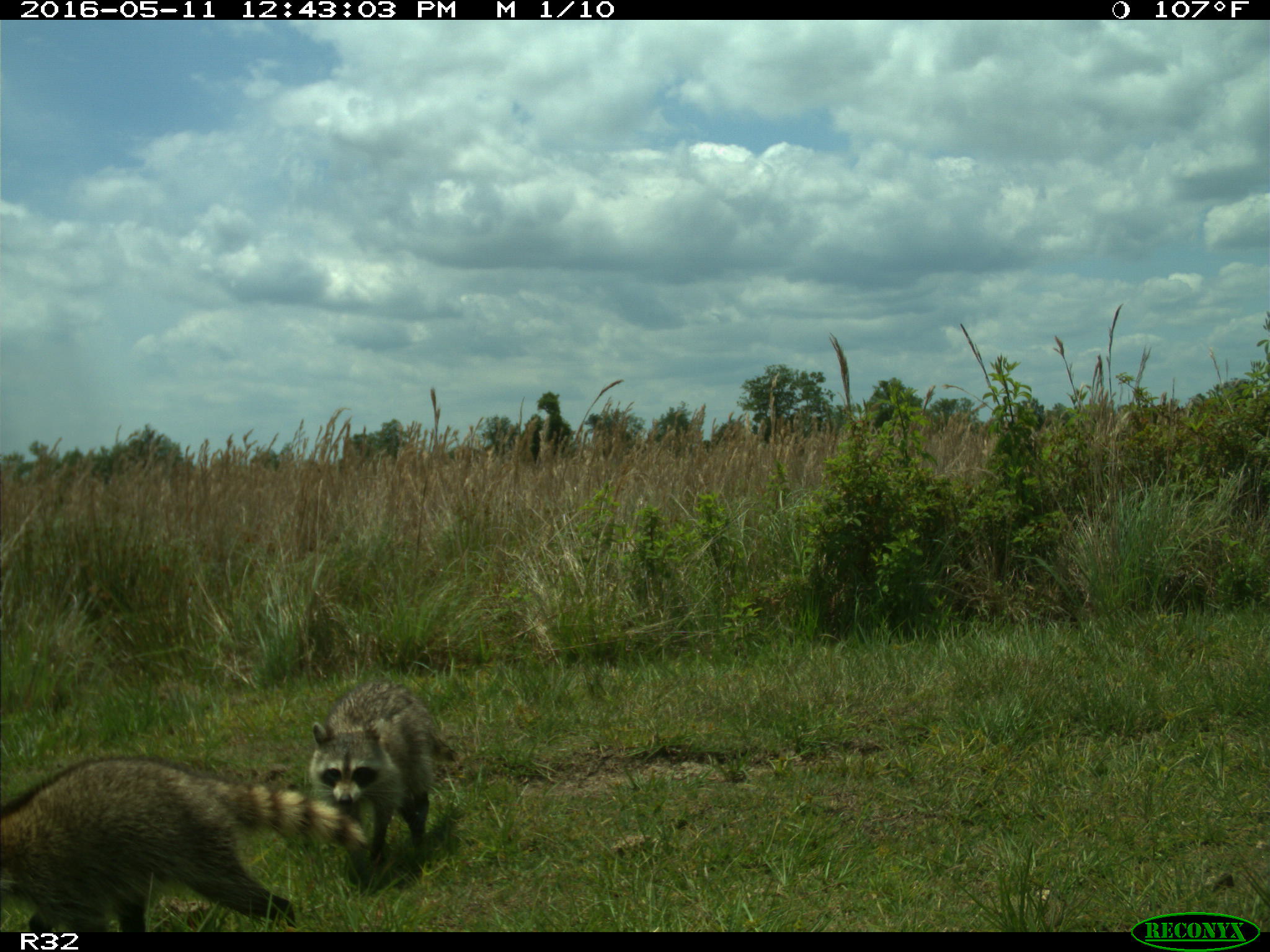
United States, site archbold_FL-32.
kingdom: Animalia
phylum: Chordata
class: Mammalia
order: Carnivora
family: Procyonidae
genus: Procyon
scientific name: Procyon lotor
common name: common raccoon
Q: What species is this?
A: Procyon lotor (common raccoon).